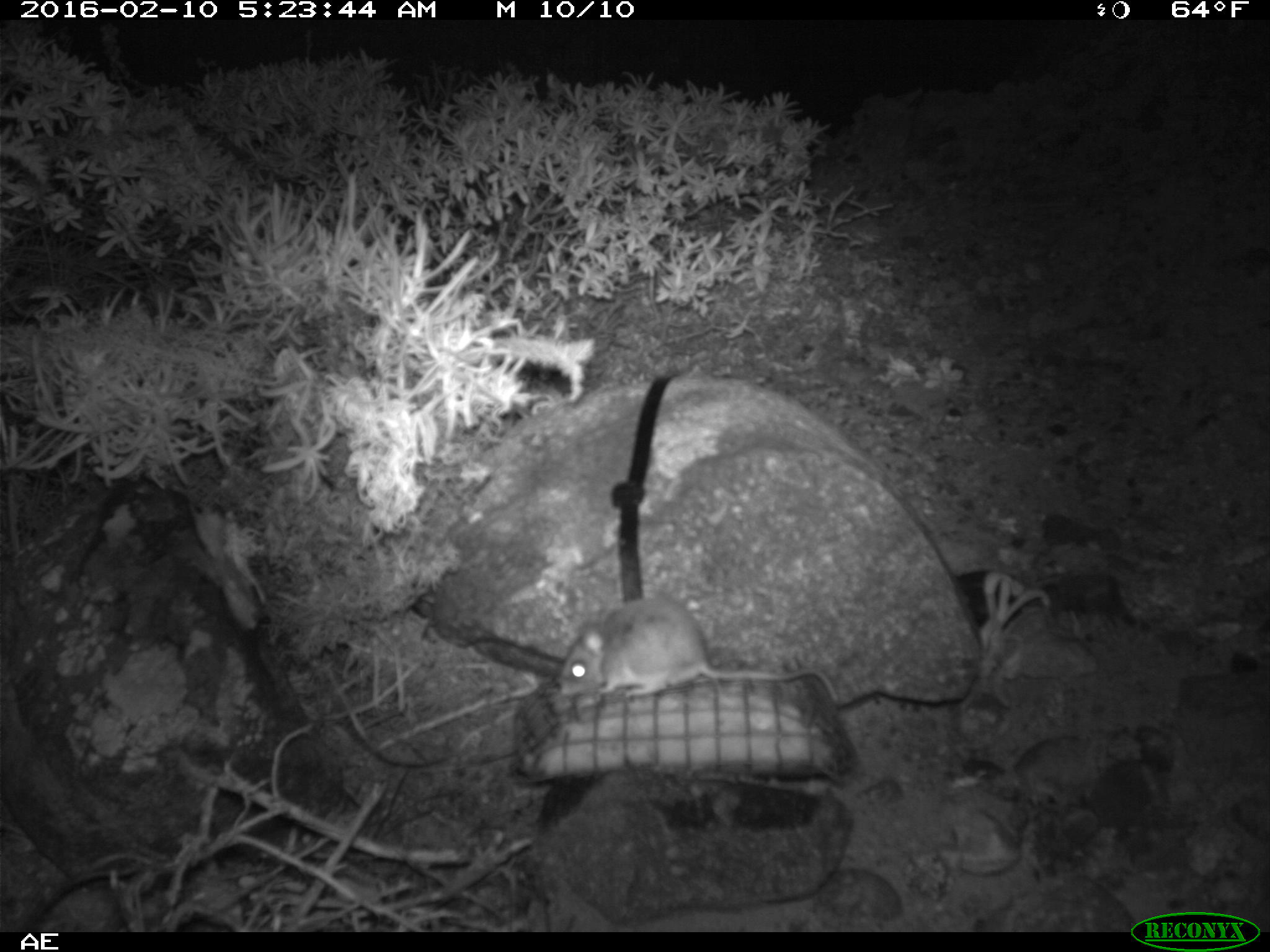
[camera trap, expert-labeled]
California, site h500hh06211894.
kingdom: Animalia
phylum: Chordata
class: Mammalia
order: Rodentia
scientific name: Rodentia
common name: rodent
Rodent (Rodentia).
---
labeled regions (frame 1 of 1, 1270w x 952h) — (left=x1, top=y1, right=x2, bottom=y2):
rodent: (left=555, top=596, right=839, bottom=702)